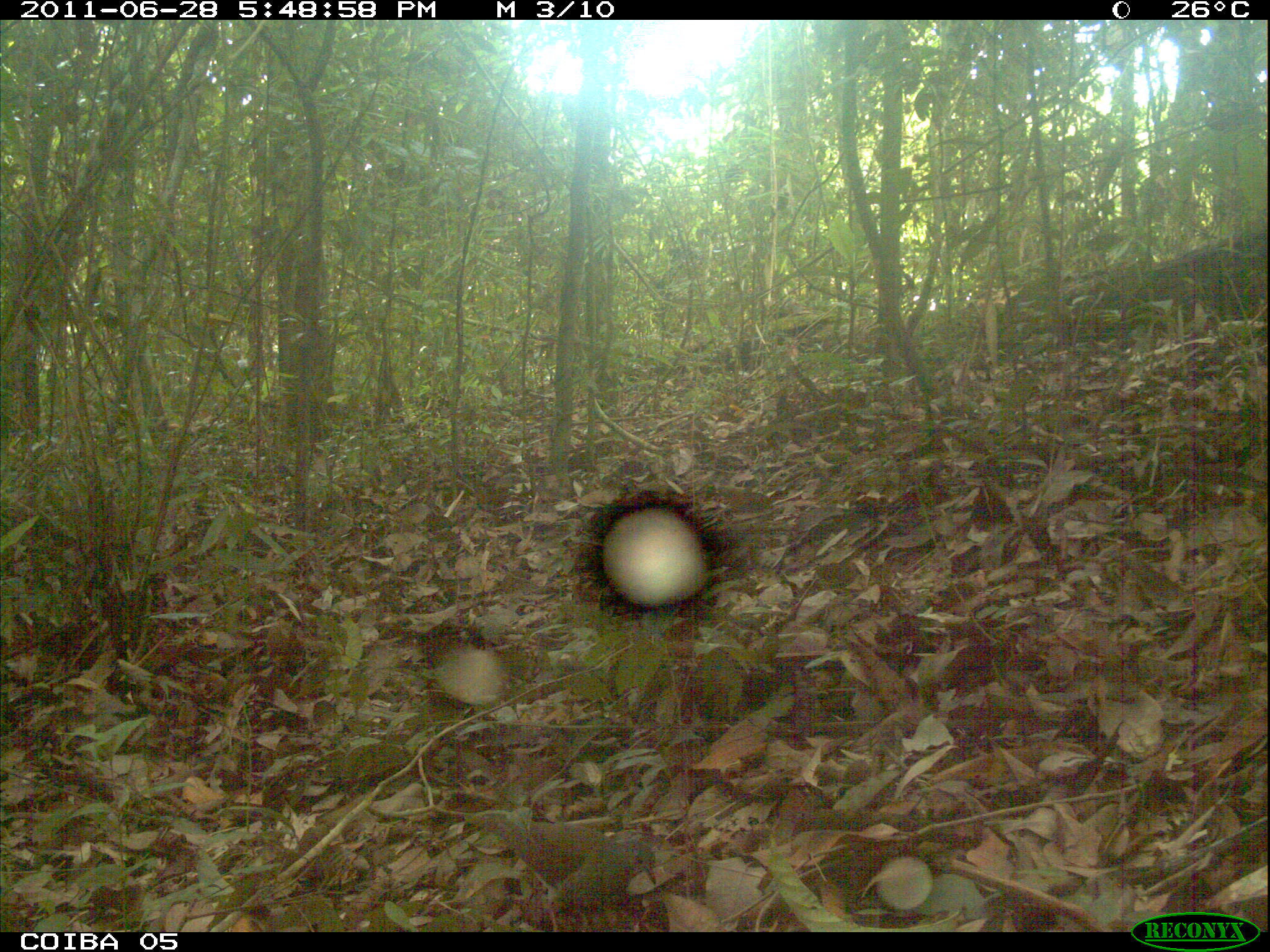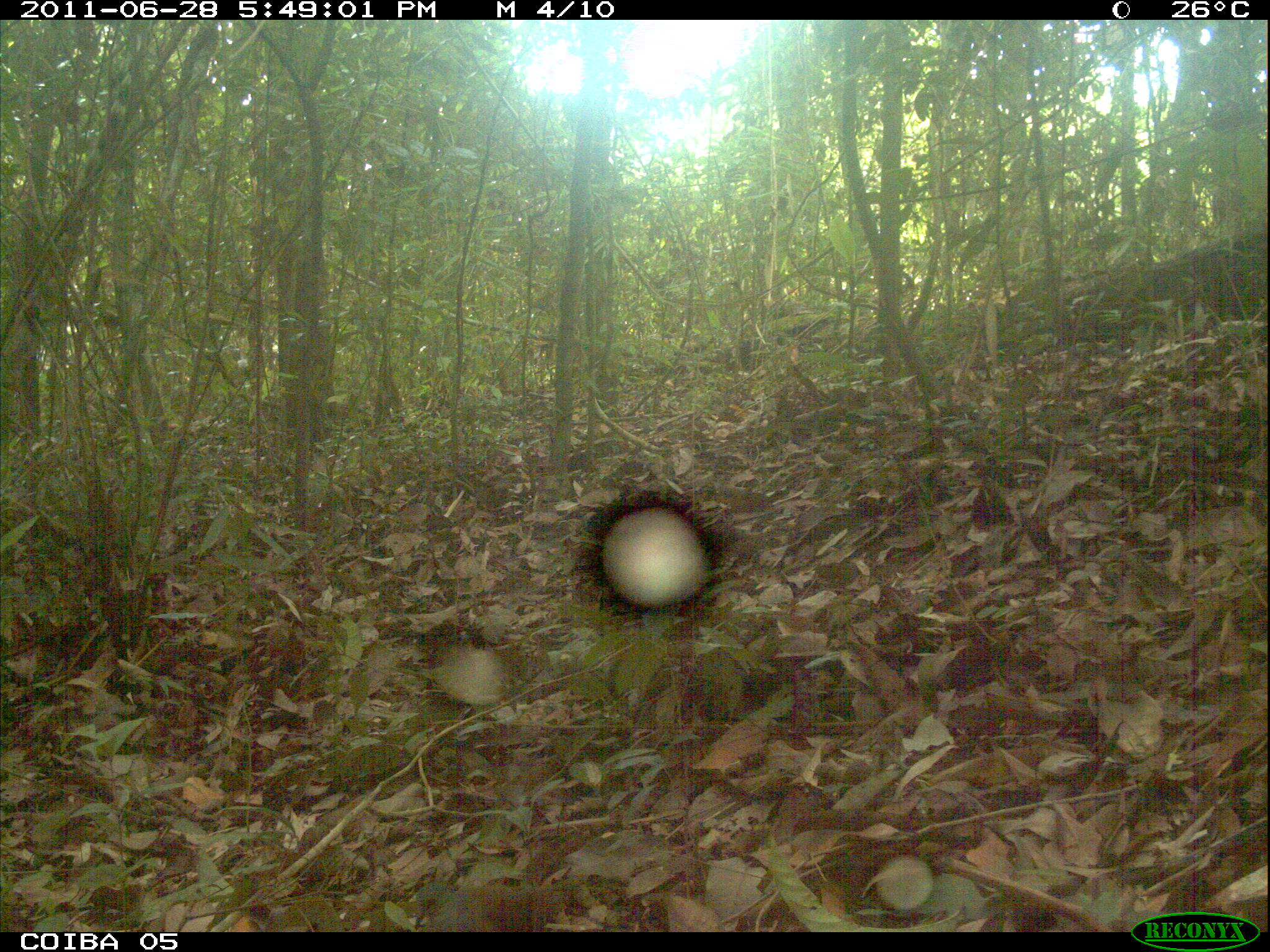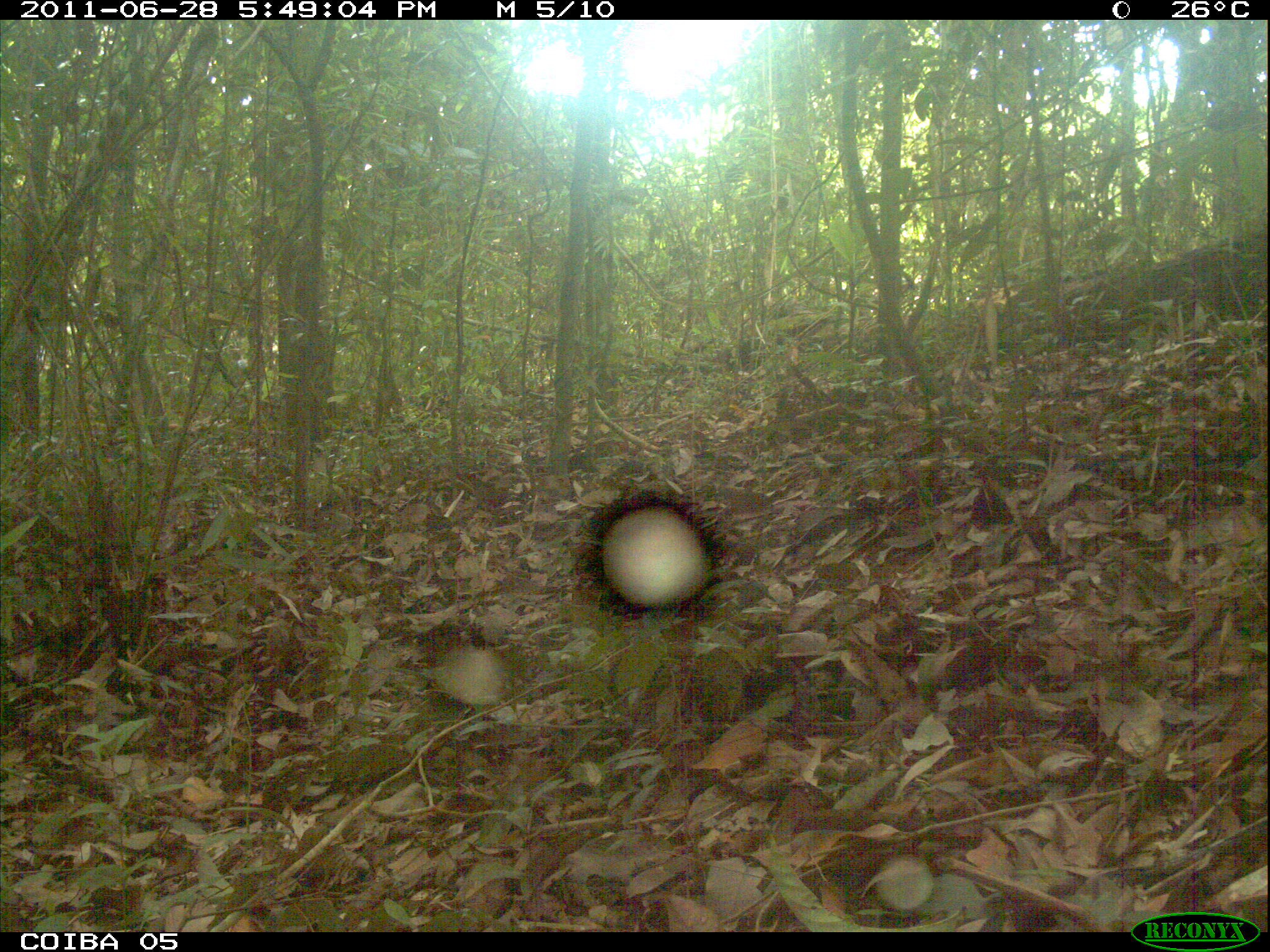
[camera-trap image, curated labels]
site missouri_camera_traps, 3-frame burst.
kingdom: Animalia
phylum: Chordata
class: Aves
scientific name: Aves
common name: bird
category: bird spec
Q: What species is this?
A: Bird spec (bird) (Aves).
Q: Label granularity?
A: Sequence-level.